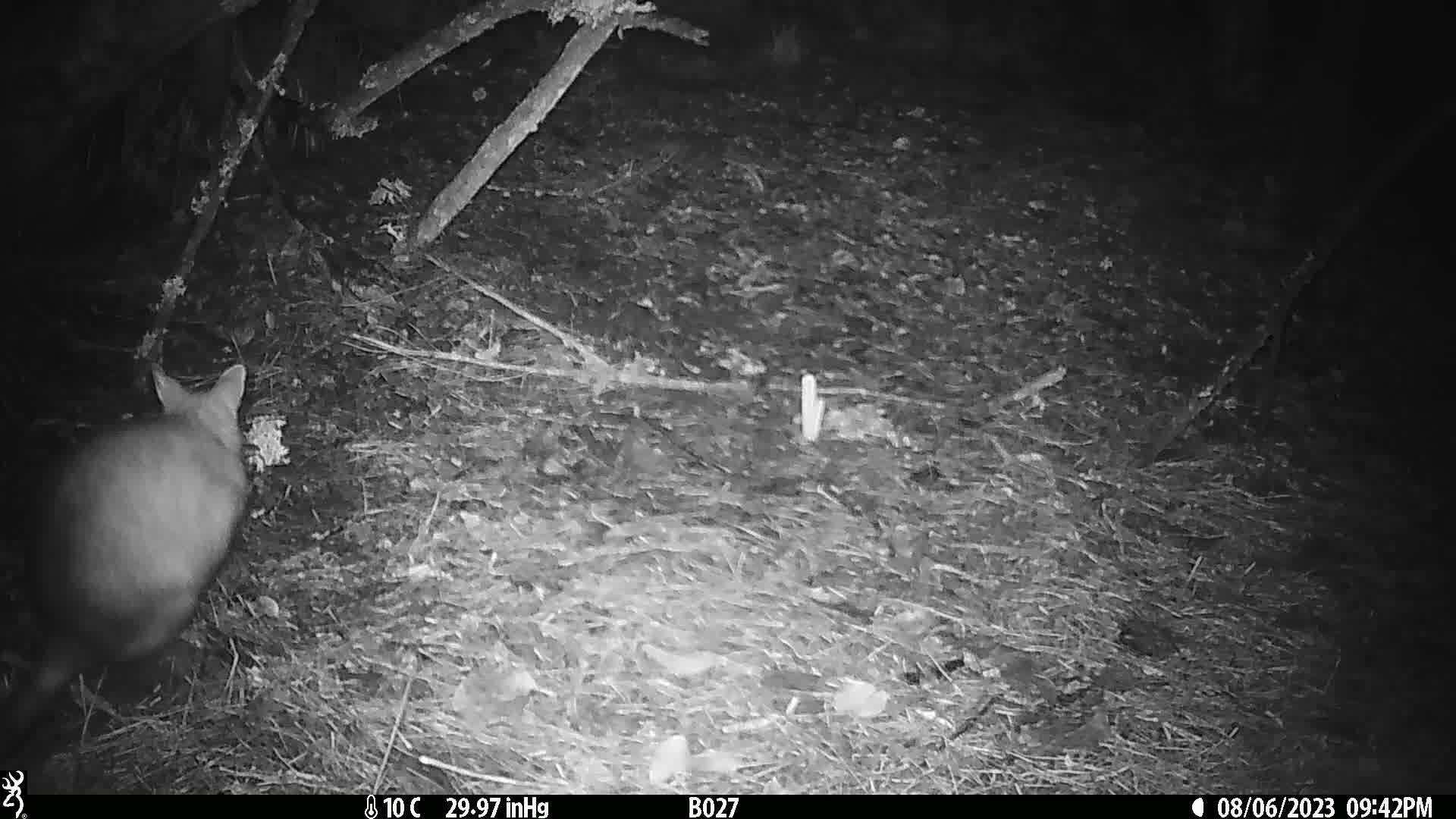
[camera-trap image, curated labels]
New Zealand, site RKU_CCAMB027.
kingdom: Animalia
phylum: Chordata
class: Mammalia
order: Diprotodontia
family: Phalangeridae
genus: Trichosurus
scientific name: Trichosurus vulpecula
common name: common brushtail possum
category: possum